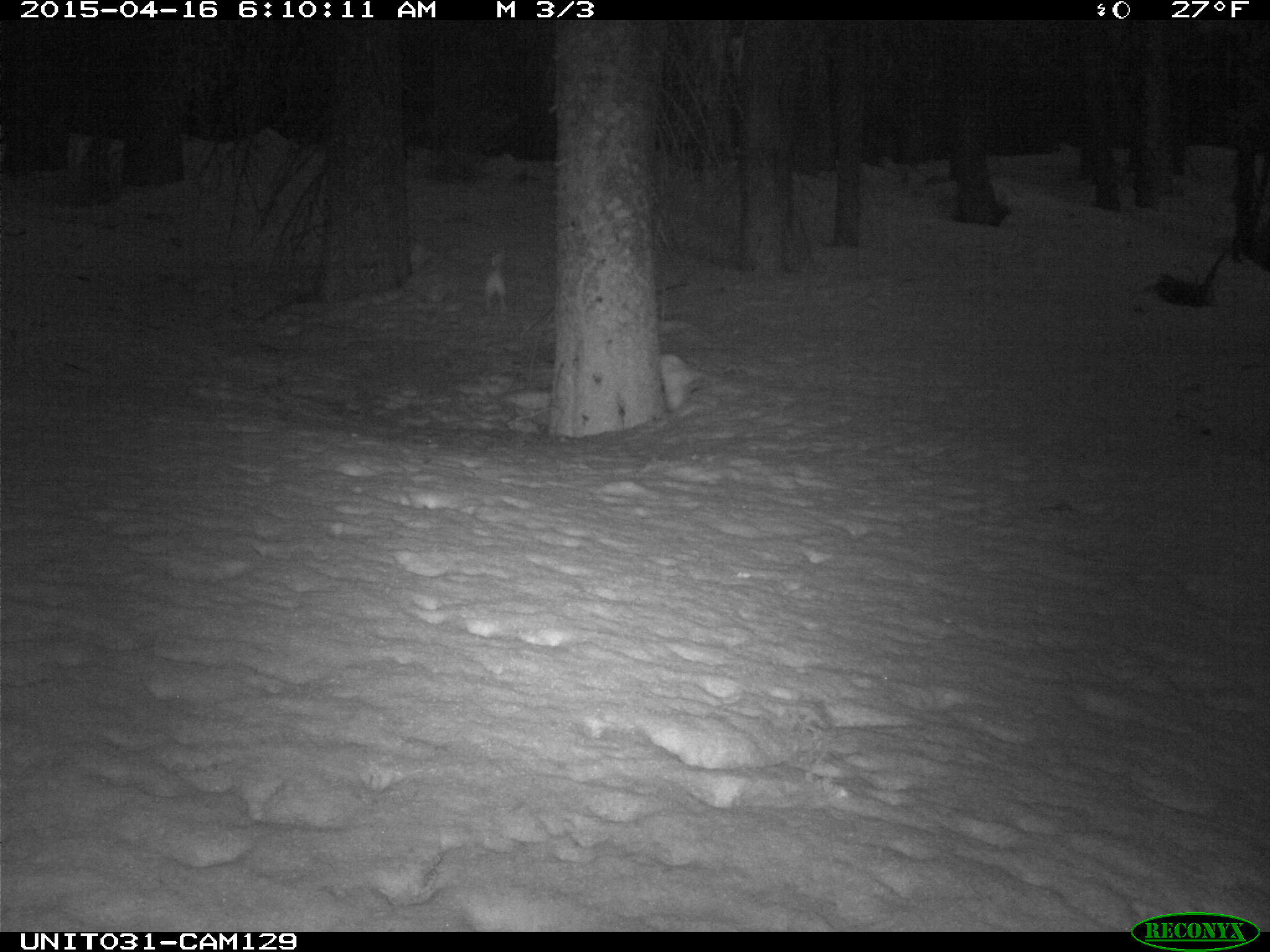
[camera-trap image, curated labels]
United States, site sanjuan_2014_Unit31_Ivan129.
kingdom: Animalia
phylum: Chordata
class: Mammalia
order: Lagomorpha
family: Leporidae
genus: Lepus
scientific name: Lepus americanus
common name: snowshoe hare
Lepus americanus (snowshoe hare).